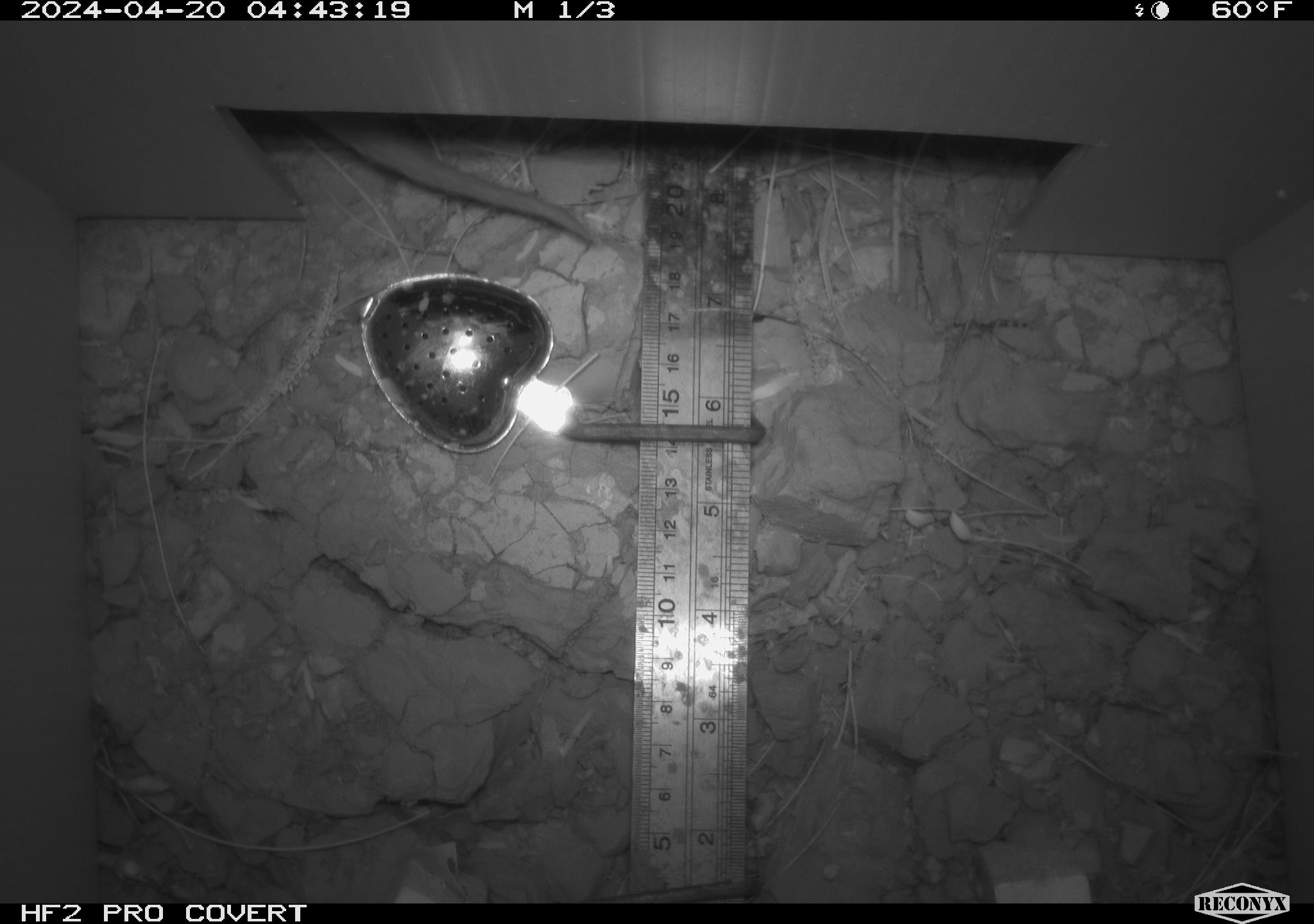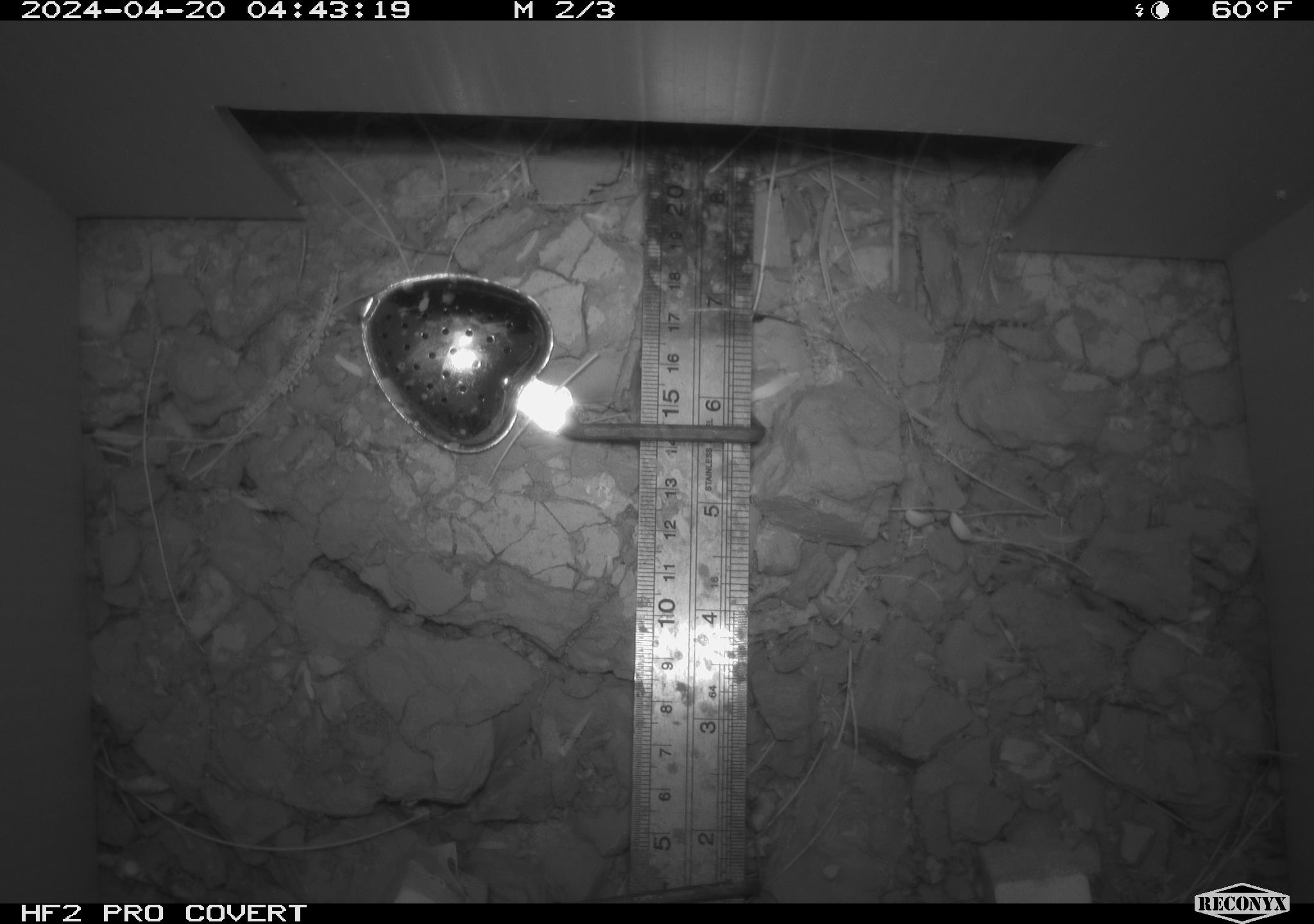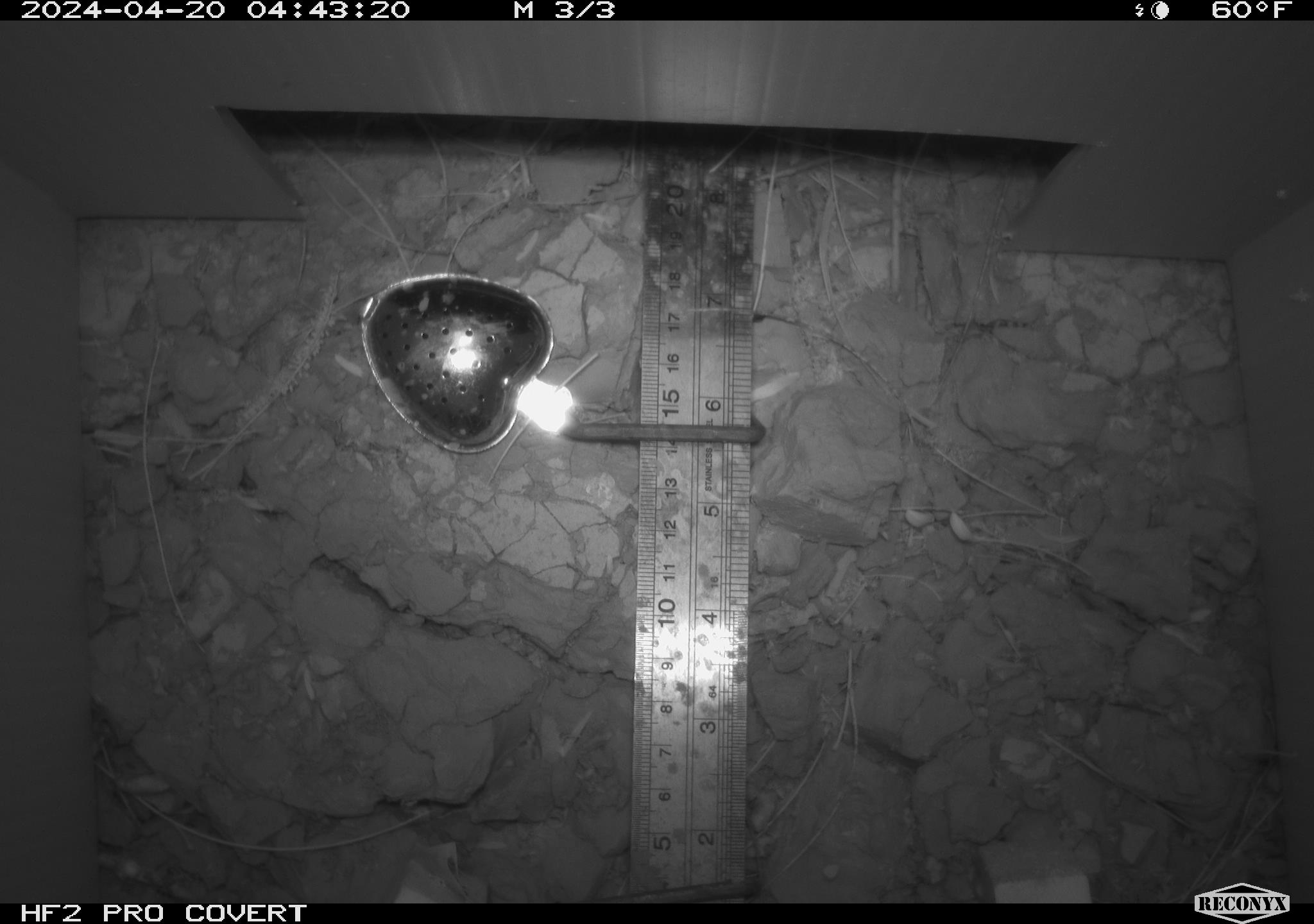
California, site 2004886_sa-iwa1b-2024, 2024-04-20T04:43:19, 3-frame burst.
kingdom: Animalia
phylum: Chordata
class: Mammalia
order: Rodentia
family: Cricetidae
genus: Neotoma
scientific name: Neotoma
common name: pack rat or woodrat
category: neotoma species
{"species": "neotoma species (pack rat or woodrat) (Neotoma)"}